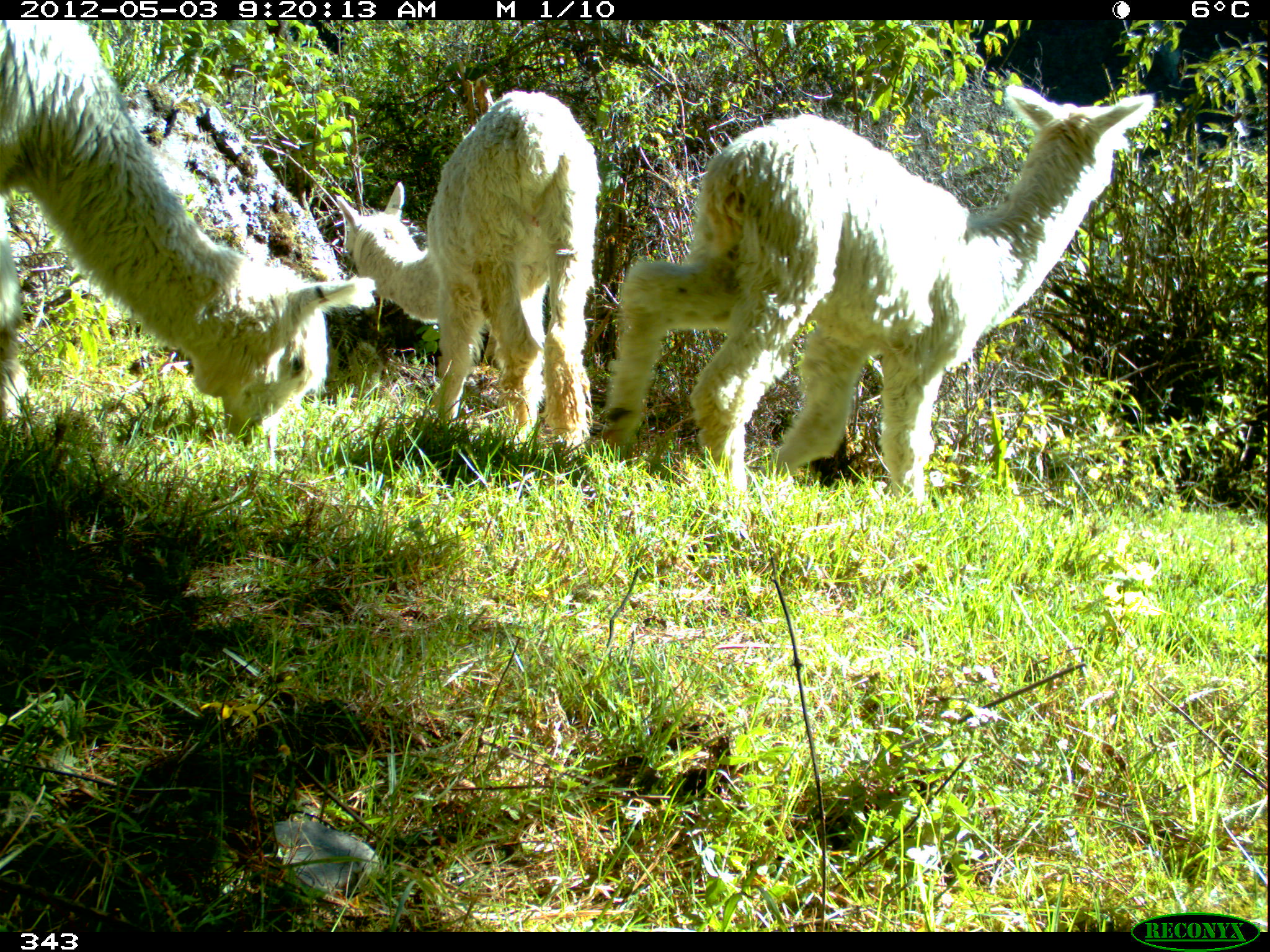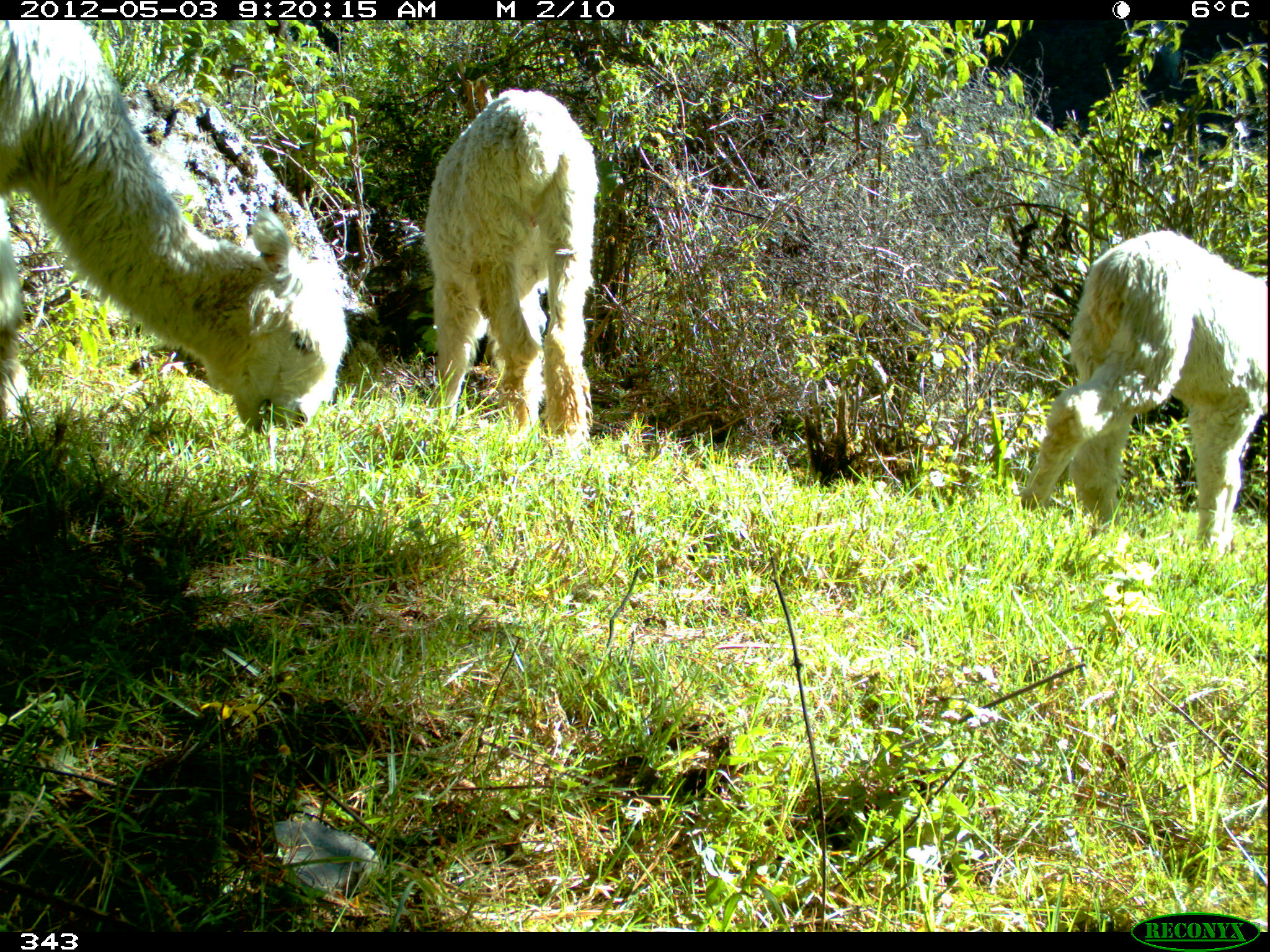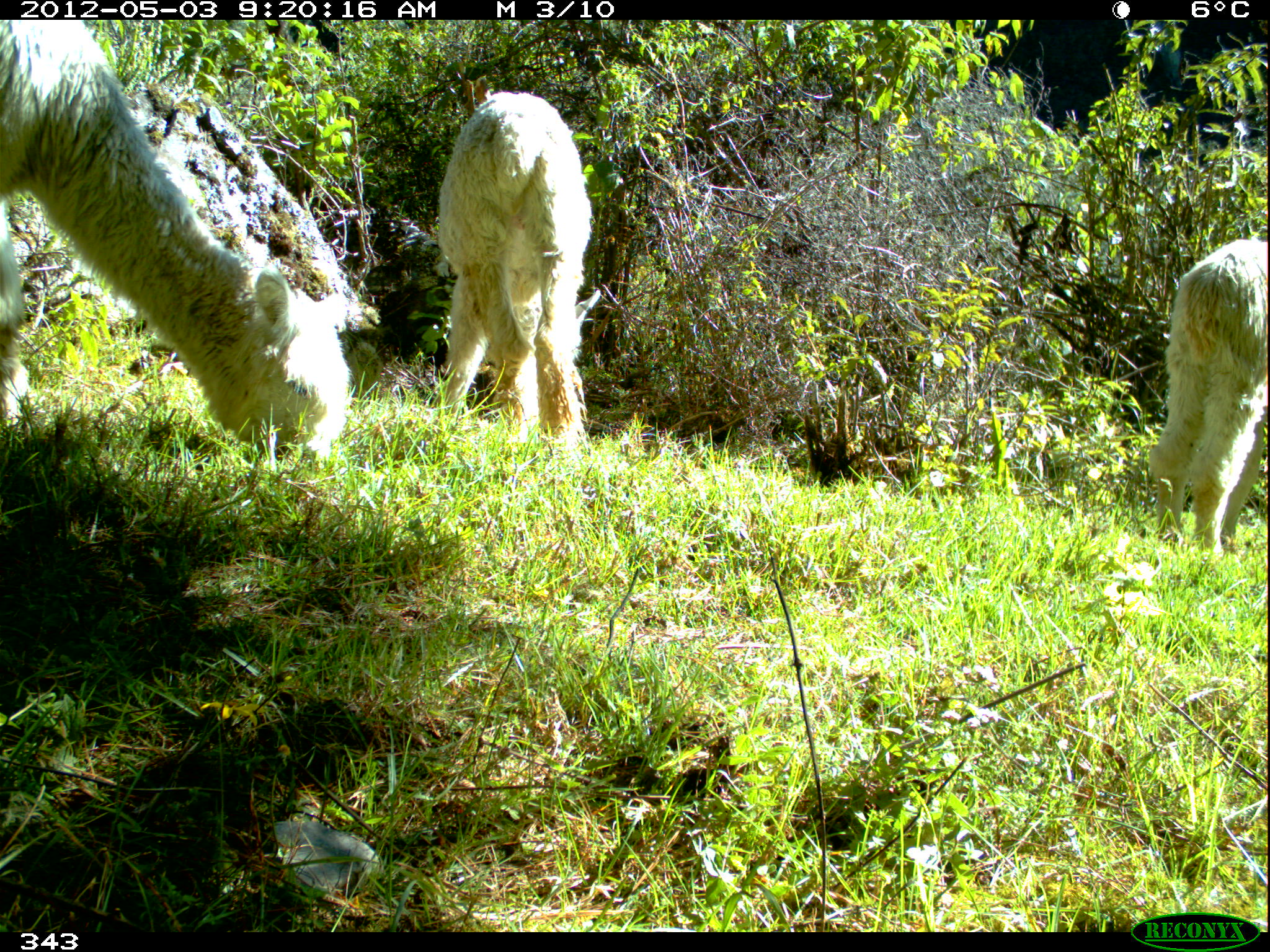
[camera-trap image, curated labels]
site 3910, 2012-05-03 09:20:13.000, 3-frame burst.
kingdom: Animalia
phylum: Chordata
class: Mammalia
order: Artiodactyla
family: Camelidae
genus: Vicugna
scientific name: Vicugna pacos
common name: alpaca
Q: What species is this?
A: Vicugna pacos (alpaca).